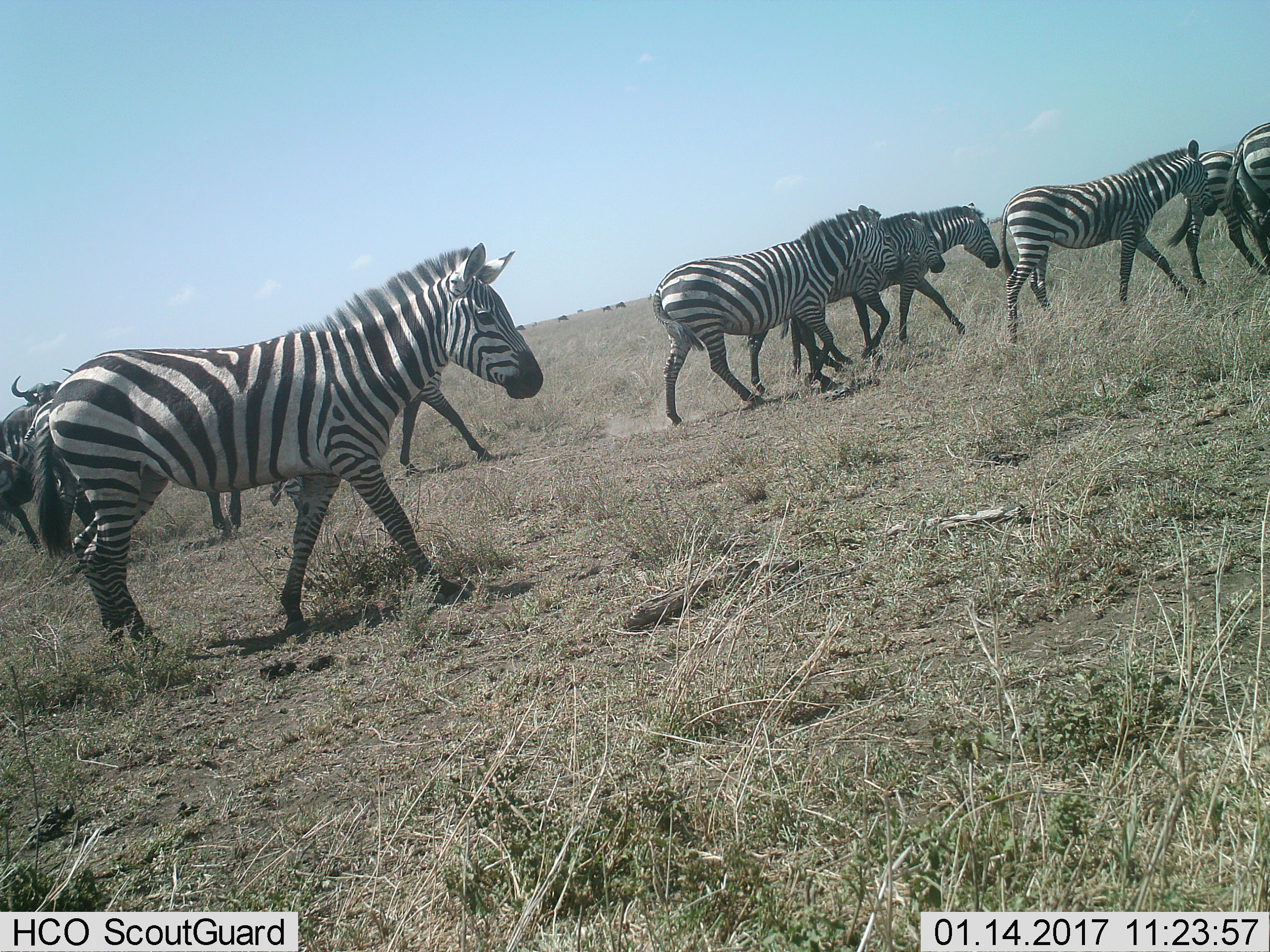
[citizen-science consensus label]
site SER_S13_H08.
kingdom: Animalia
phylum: Chordata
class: Mammalia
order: Artiodactyla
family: Bovidae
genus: Connochaetes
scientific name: Connochaetes taurinus taurinus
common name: blue wildebeest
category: wildebeestblue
Wildebeestblue (blue wildebeest) (Connochaetes taurinus taurinus), count 2. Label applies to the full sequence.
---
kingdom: Animalia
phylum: Chordata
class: Mammalia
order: Perissodactyla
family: Equidae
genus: Equus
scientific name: Equus quagga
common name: plains zebra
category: zebraplains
Zebraplains (plains zebra) (Equus quagga), count 9. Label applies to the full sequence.